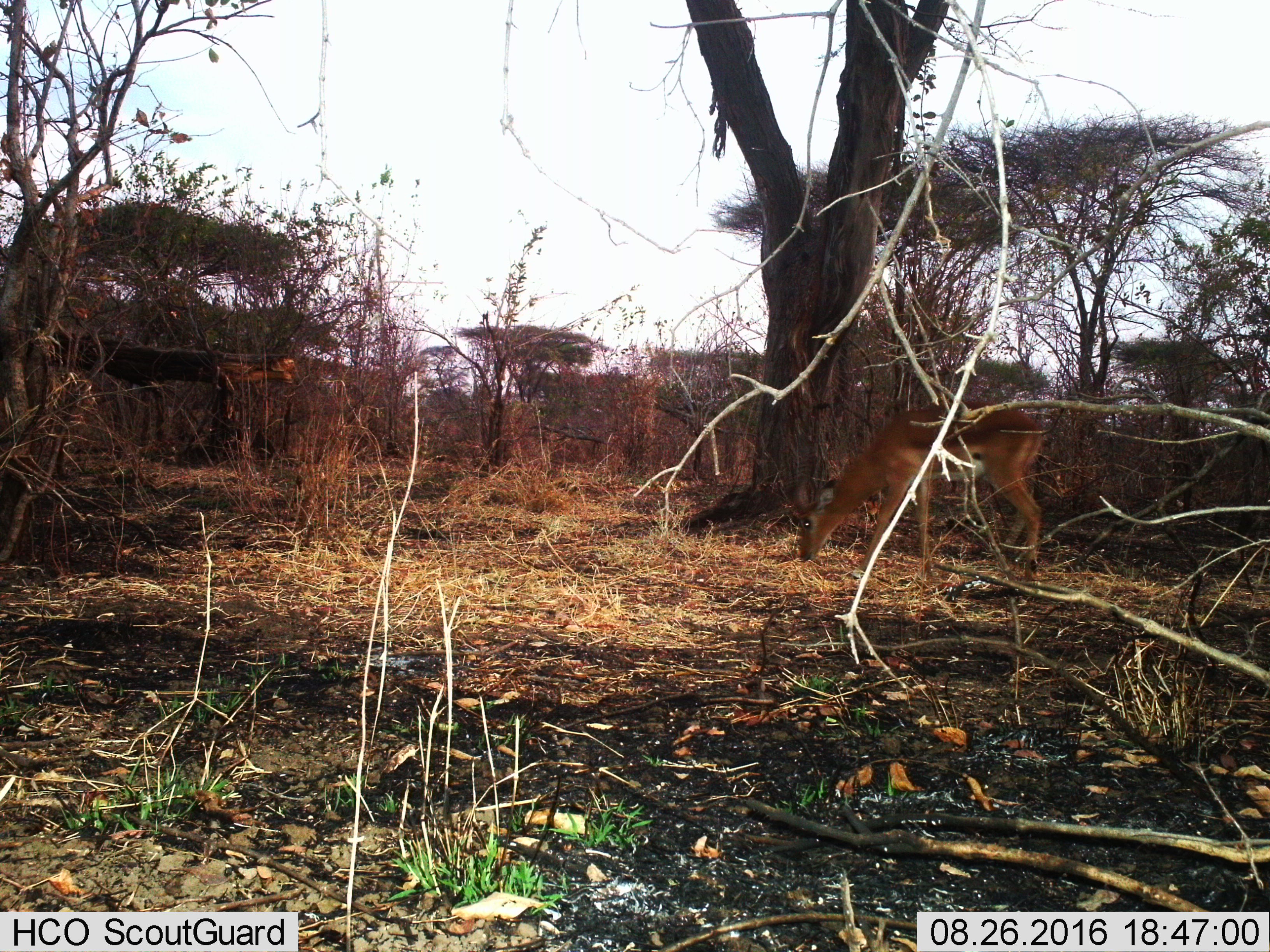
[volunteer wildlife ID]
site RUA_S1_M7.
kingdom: Animalia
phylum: Chordata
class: Mammalia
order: Artiodactyla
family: Bovidae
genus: Aepyceros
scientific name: Aepyceros melampus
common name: impala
Impala (Aepyceros melampus), count 1. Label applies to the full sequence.